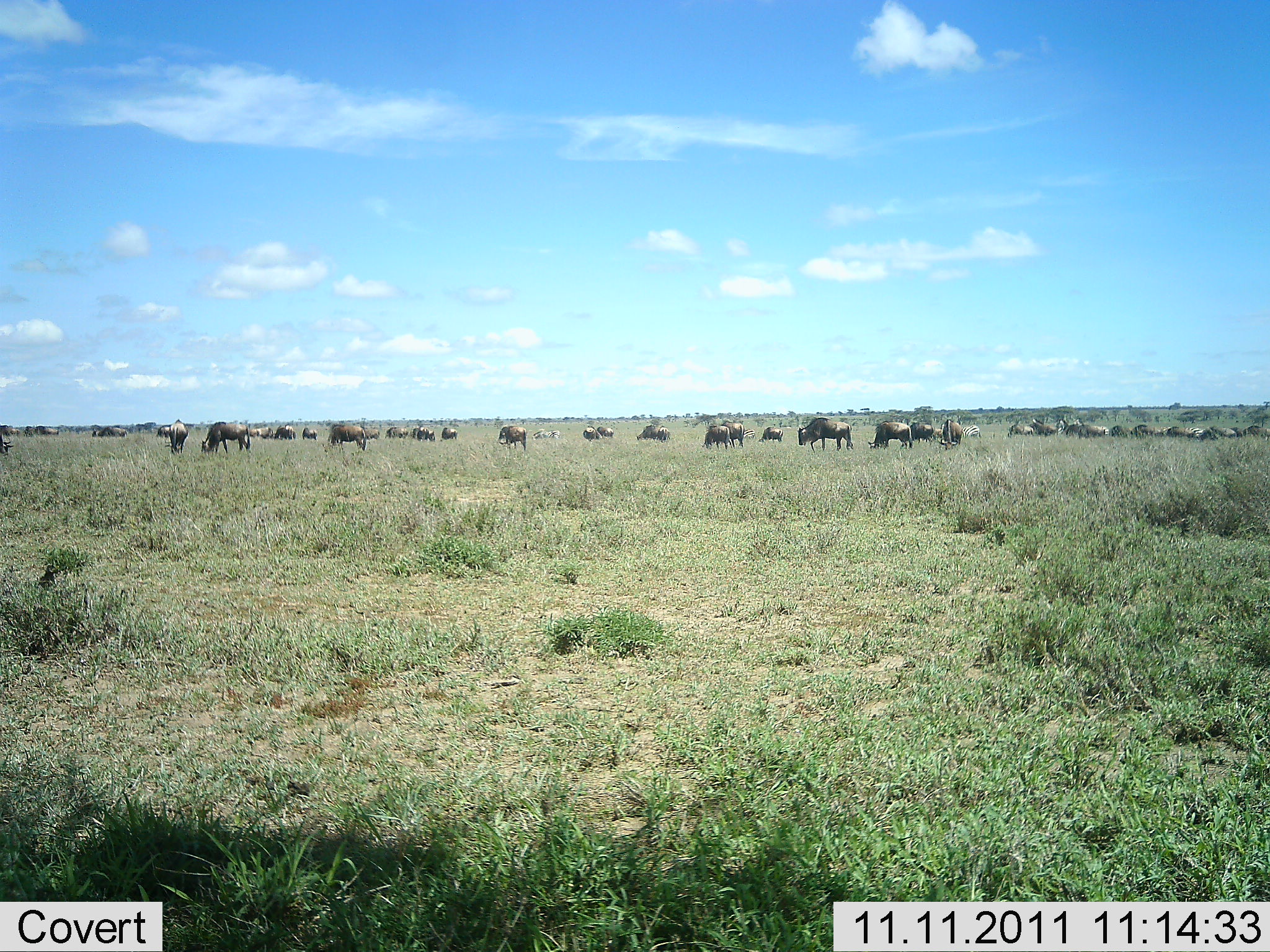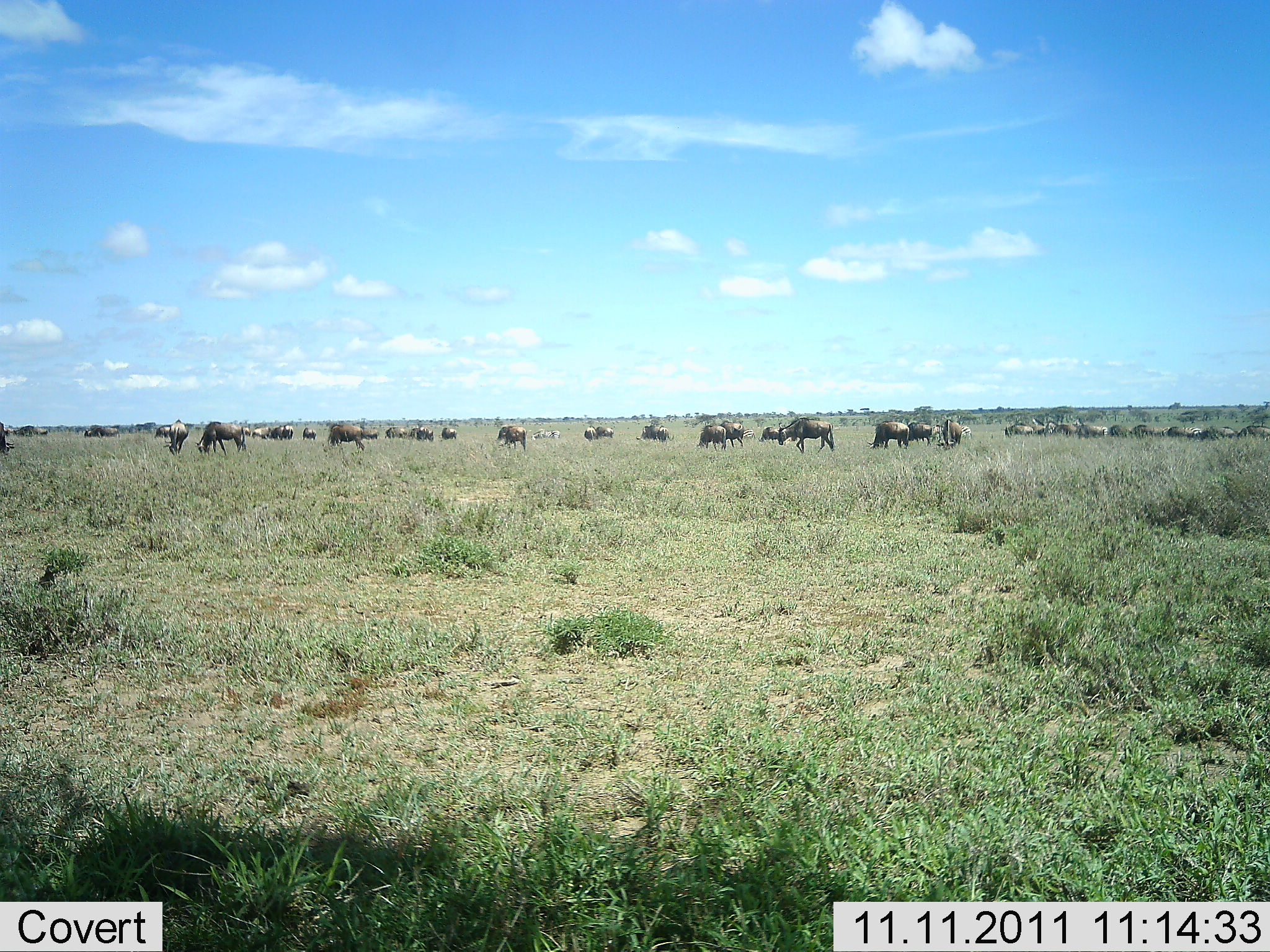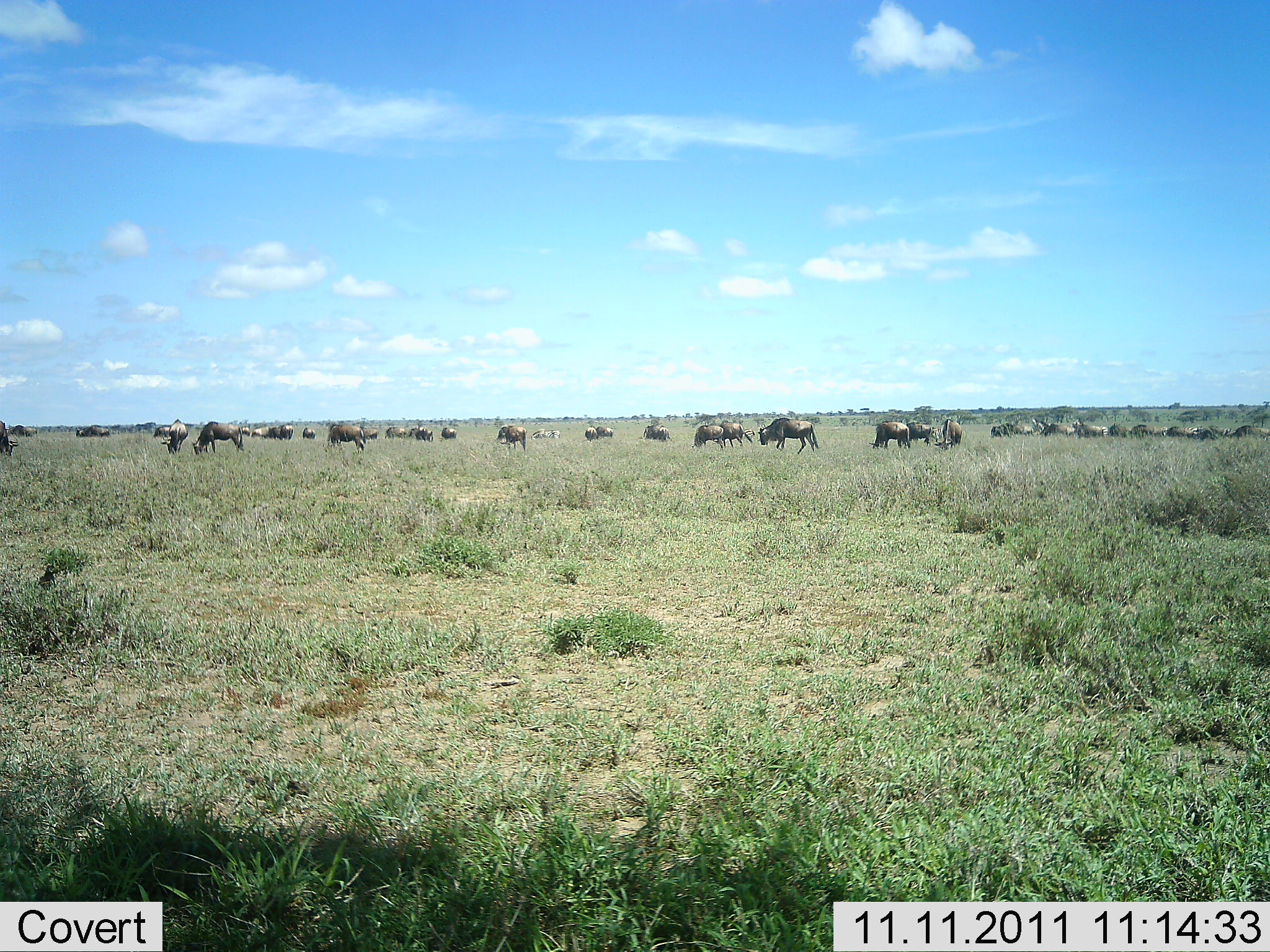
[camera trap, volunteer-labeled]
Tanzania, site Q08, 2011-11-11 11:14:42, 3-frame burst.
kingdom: Animalia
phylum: Chordata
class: Mammalia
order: Artiodactyla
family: Bovidae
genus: Connochaetes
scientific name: Connochaetes taurinus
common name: blue wildebeest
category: wildebeest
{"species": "wildebeest (blue wildebeest) (Connochaetes taurinus)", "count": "11-50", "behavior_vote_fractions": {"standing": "42%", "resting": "0%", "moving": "75%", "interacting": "0%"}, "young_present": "0%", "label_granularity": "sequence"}